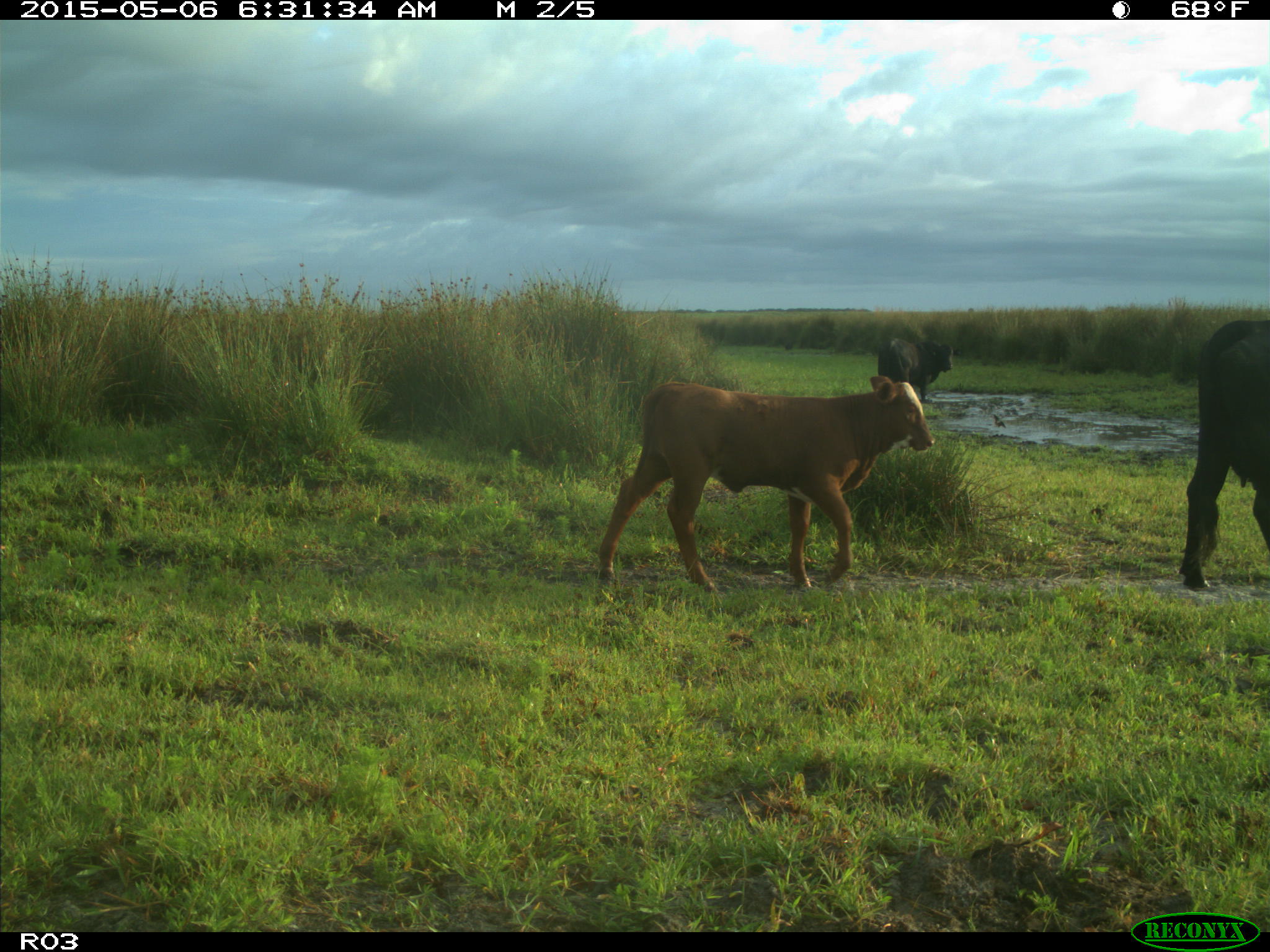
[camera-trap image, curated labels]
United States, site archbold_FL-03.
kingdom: Animalia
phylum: Chordata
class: Mammalia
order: Artiodactyla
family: Bovidae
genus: Bos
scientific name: Bos taurus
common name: domestic cow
Bos taurus (domestic cow).